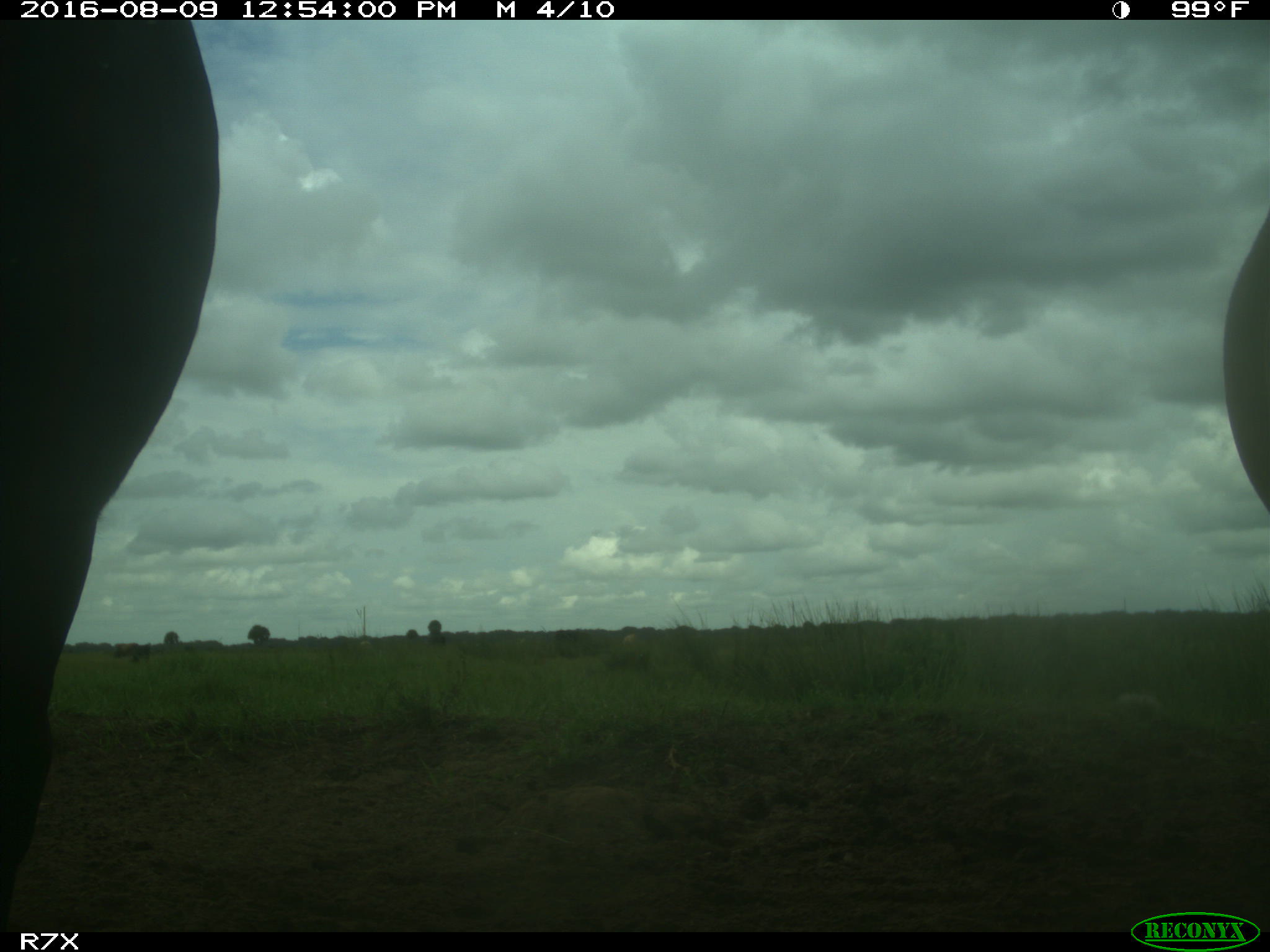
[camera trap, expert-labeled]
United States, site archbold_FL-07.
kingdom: Animalia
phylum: Chordata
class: Mammalia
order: Artiodactyla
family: Bovidae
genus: Bos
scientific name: Bos taurus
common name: domestic cow